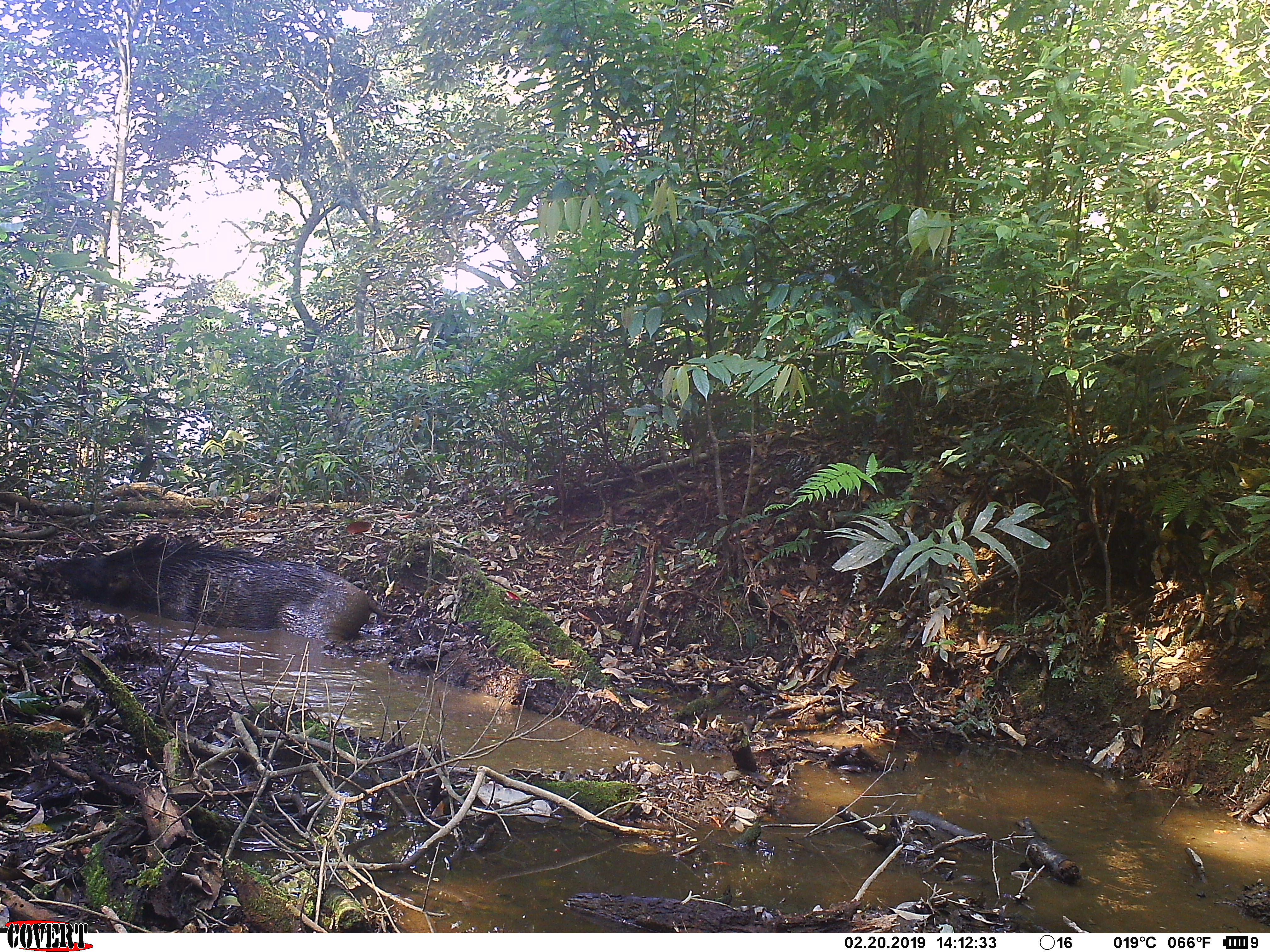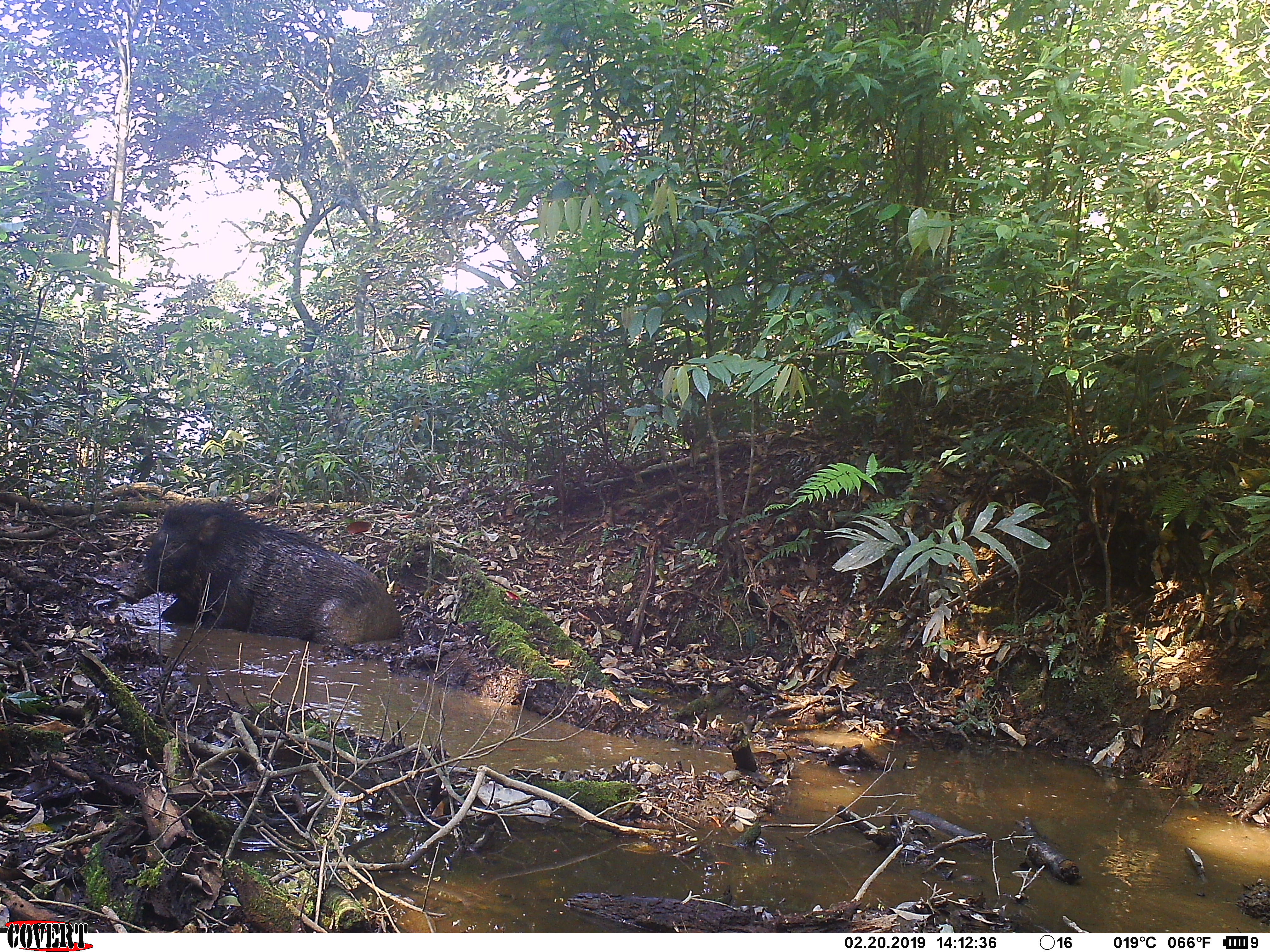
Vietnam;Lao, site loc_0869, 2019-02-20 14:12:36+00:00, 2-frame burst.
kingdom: Animalia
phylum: Chordata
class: Mammalia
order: Artiodactyla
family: Suidae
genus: Sus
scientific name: Sus scrofa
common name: eurasian wild pig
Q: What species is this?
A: Eurasian wild pig (Sus scrofa).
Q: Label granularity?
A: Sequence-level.